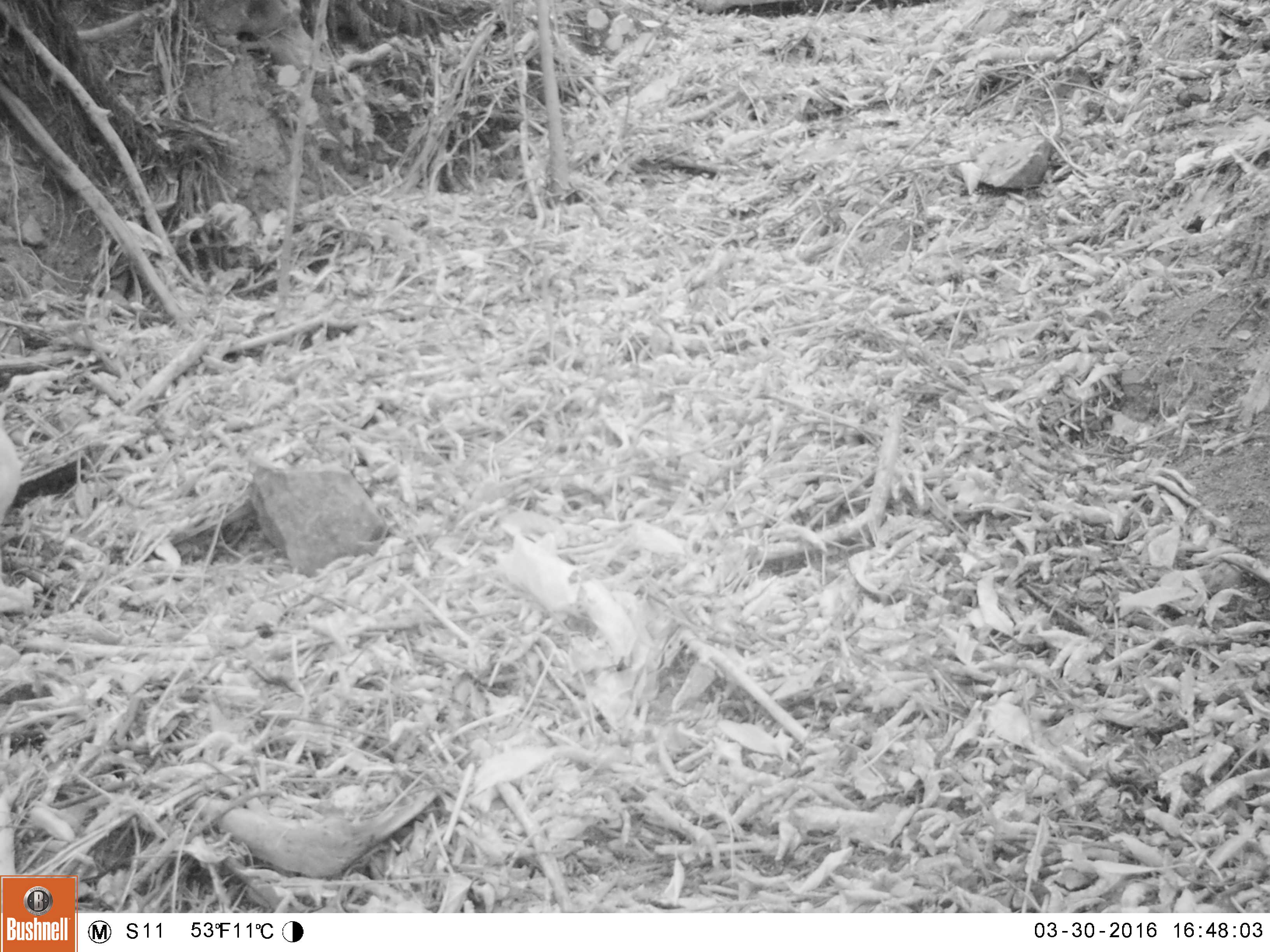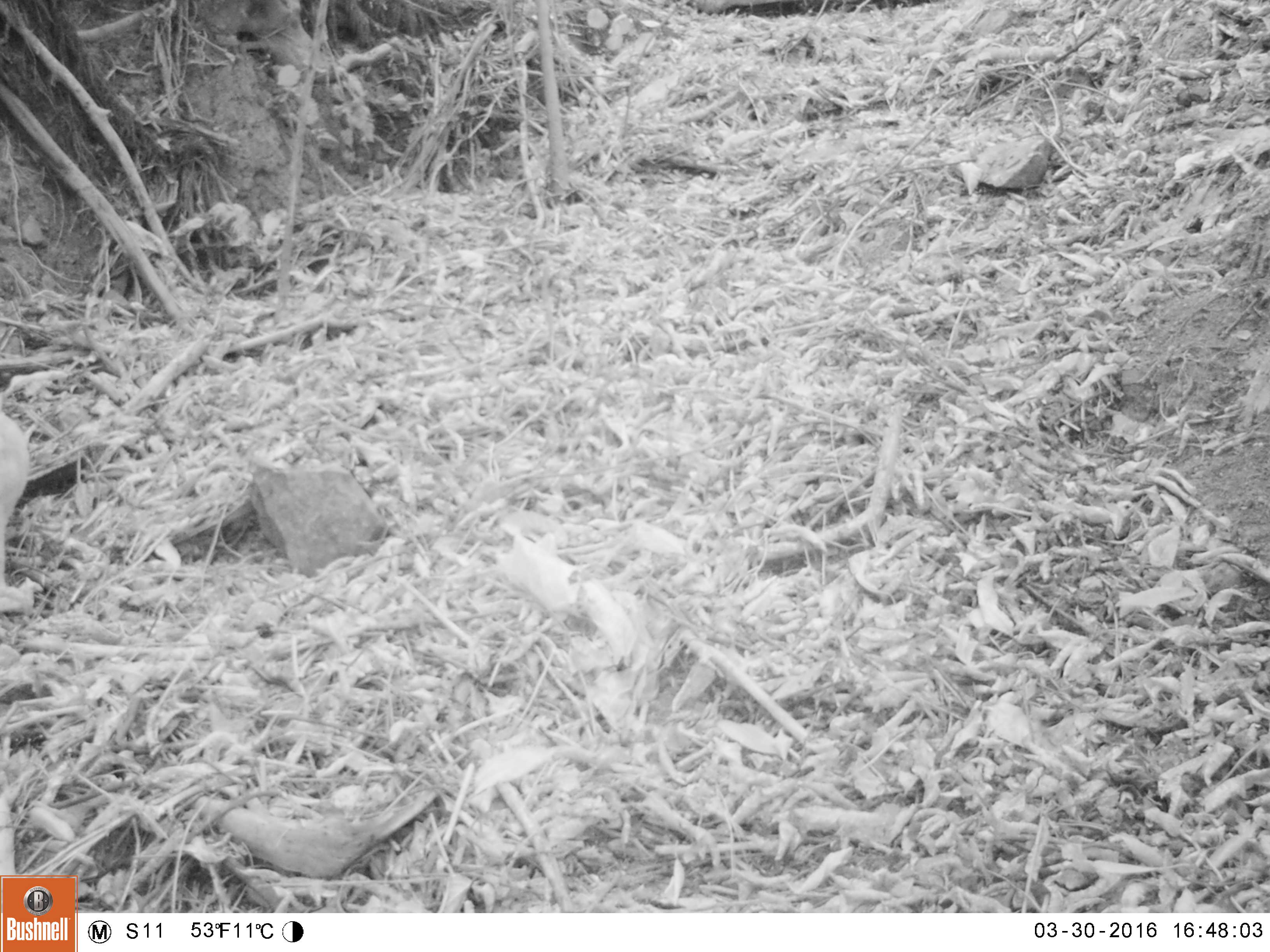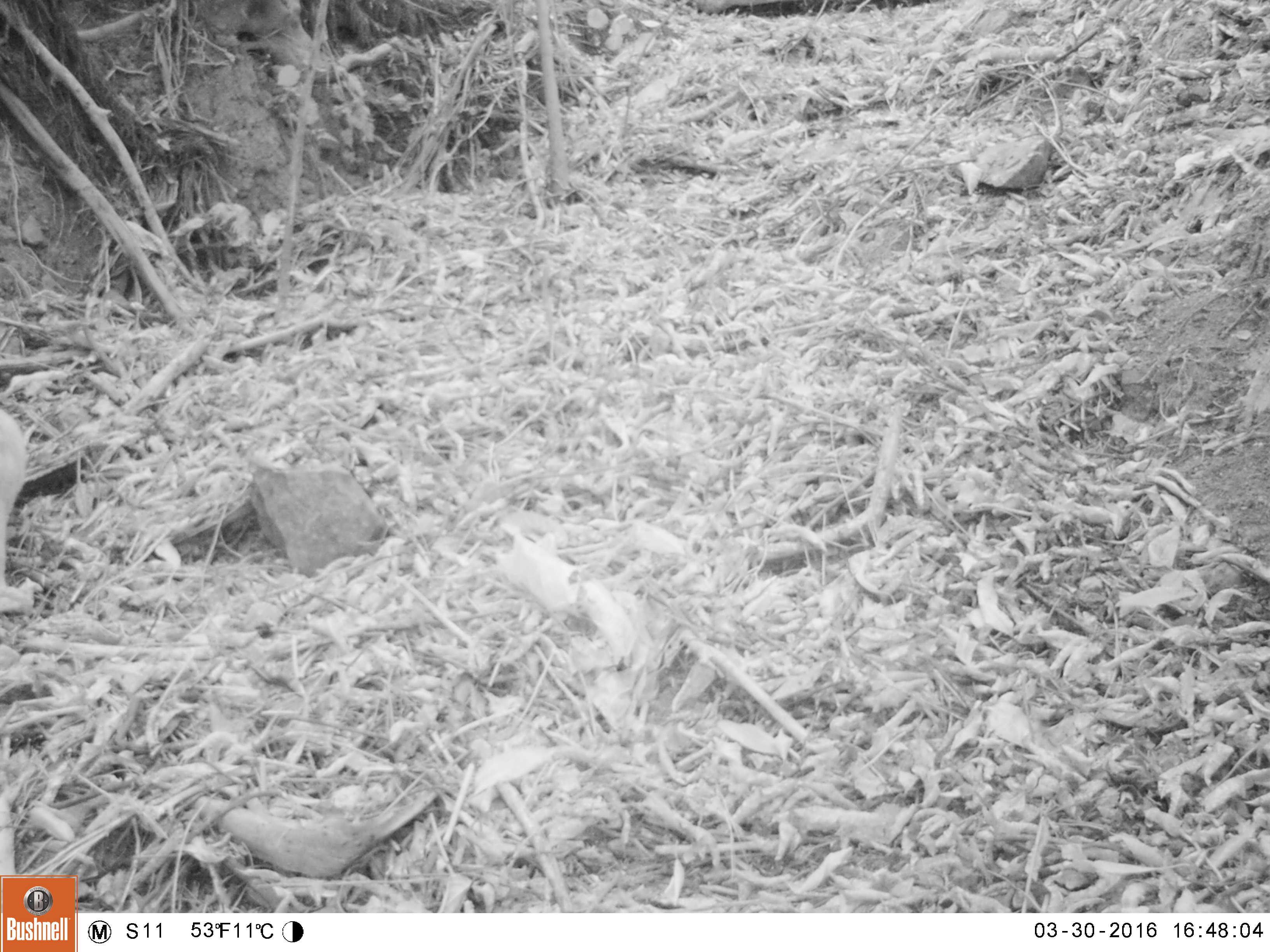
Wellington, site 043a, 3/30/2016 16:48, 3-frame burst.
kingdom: Animalia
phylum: Chordata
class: Mammalia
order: Carnivora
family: Felidae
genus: Felis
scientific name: Felis catus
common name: cat